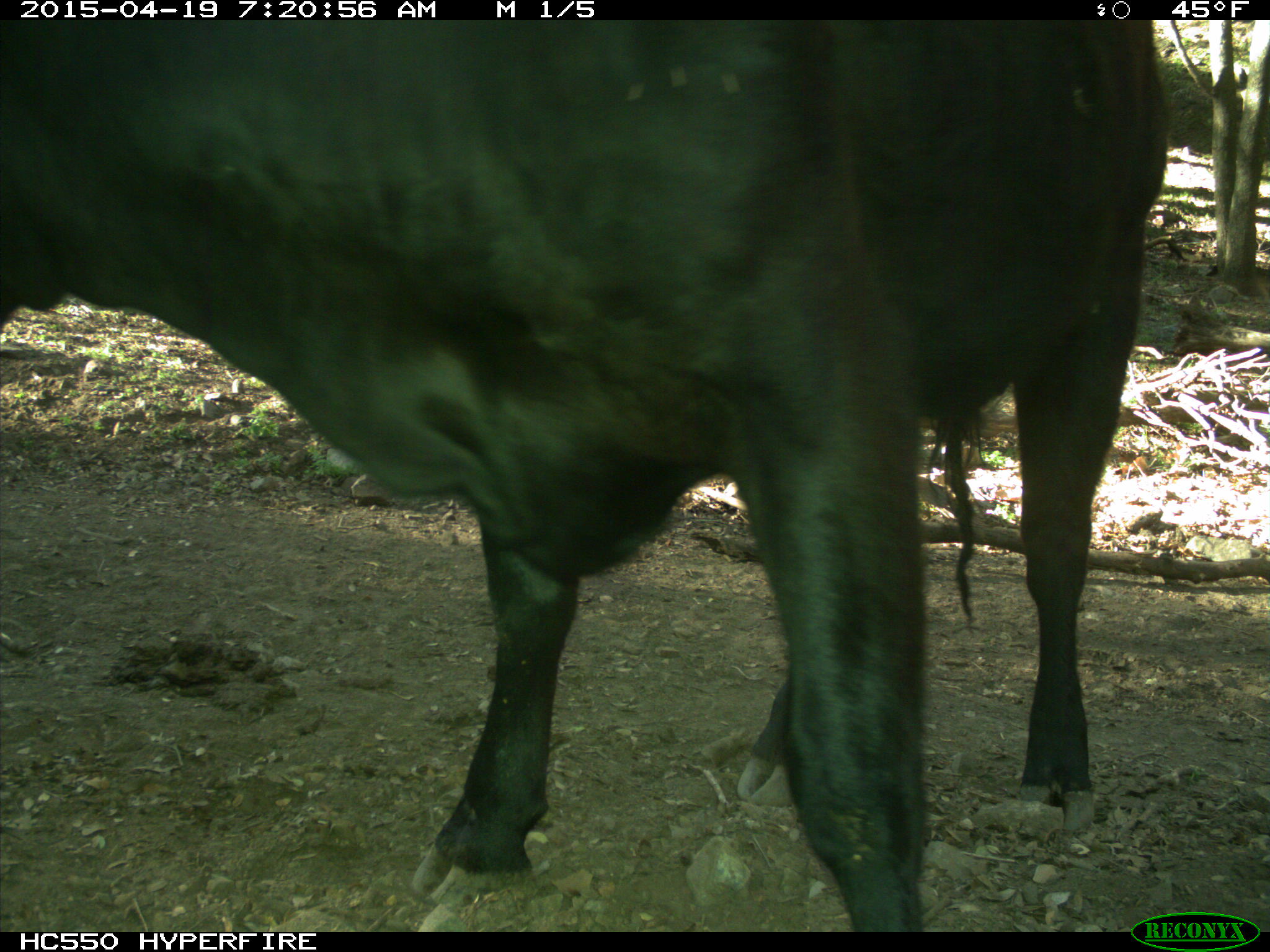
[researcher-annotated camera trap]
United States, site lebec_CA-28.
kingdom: Animalia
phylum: Chordata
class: Mammalia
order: Artiodactyla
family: Bovidae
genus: Bos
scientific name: Bos taurus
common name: domestic cow